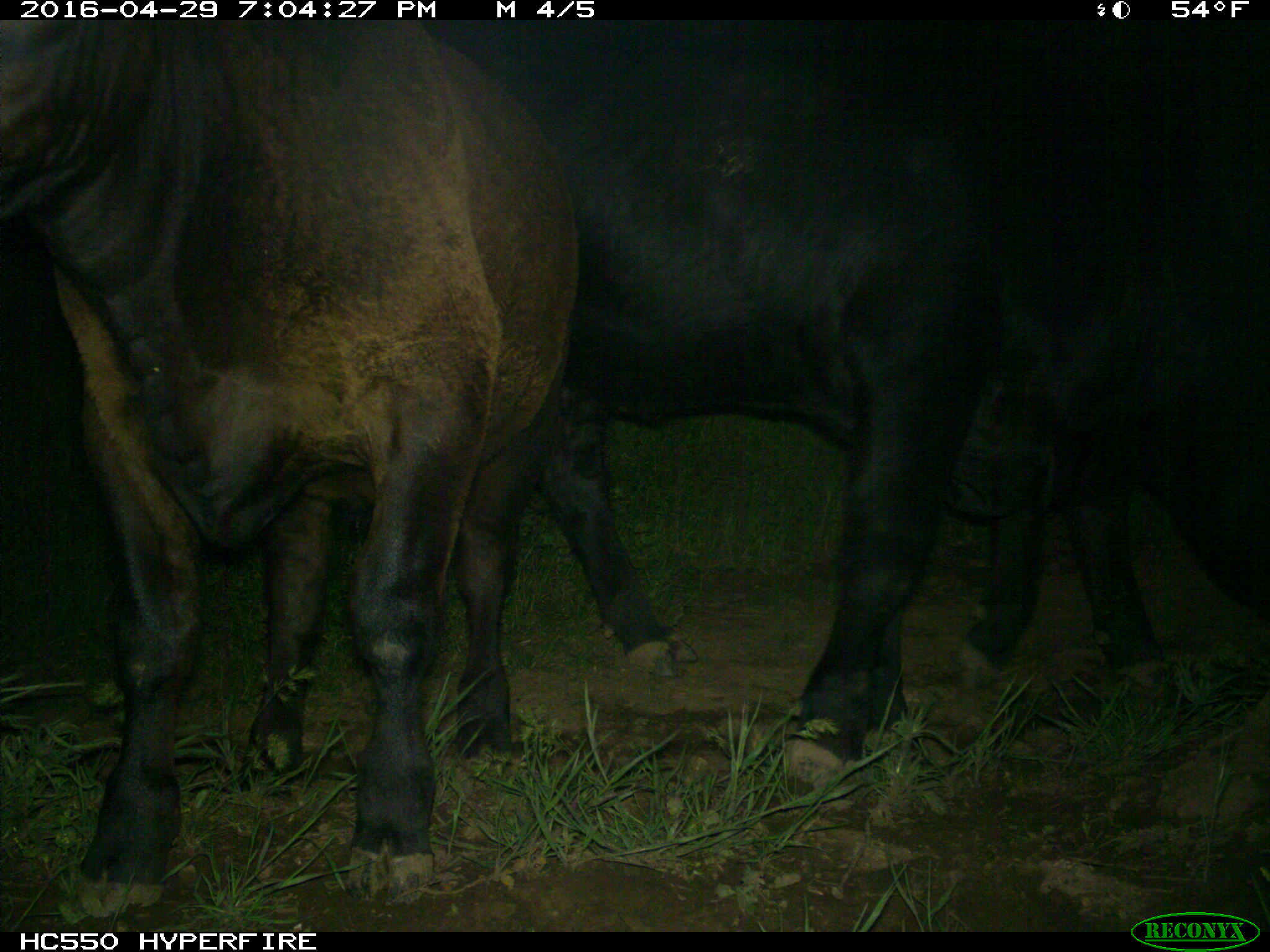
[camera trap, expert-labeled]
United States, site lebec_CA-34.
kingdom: Animalia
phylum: Chordata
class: Mammalia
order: Artiodactyla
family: Bovidae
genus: Bos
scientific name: Bos taurus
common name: domestic cow